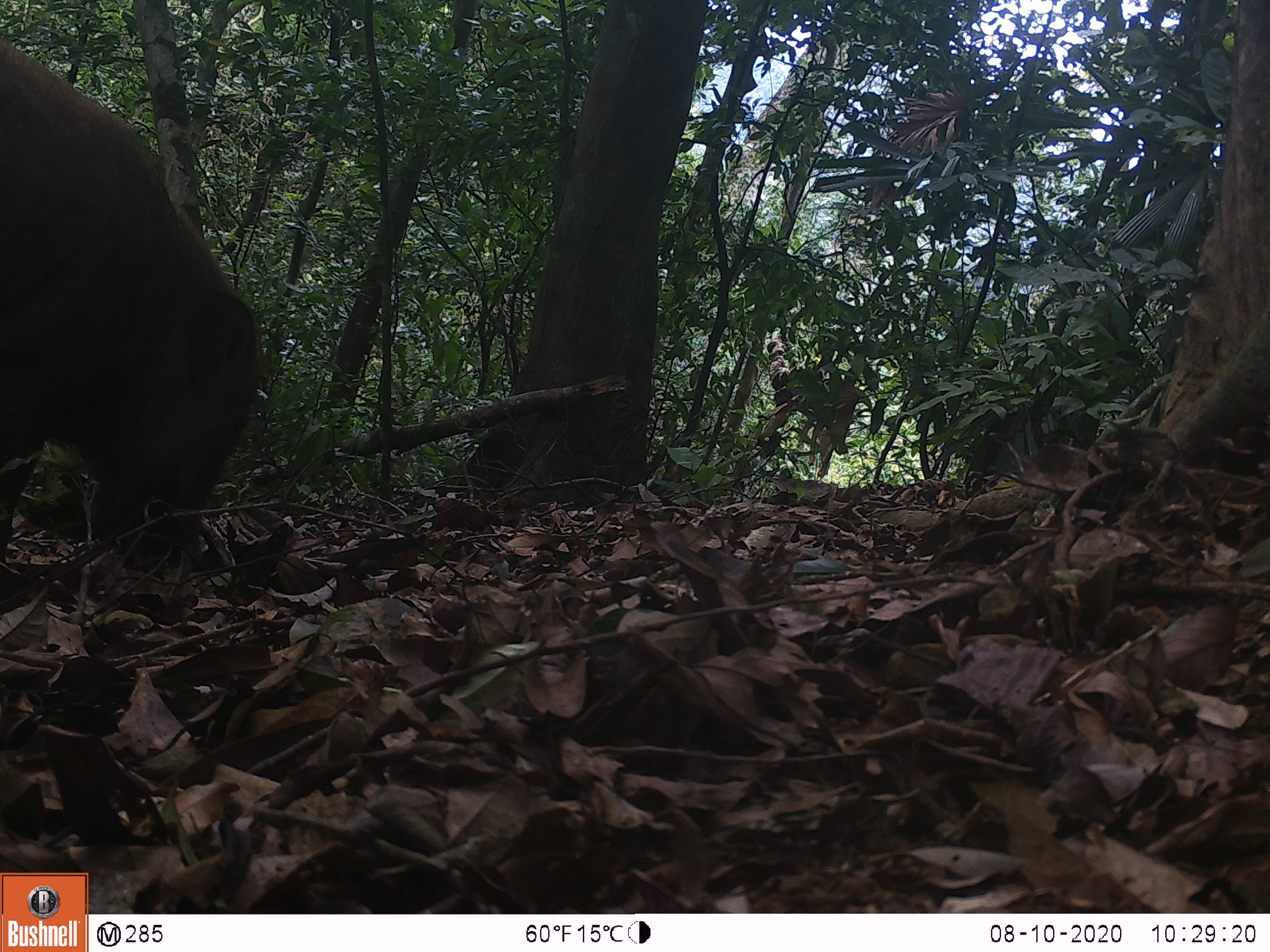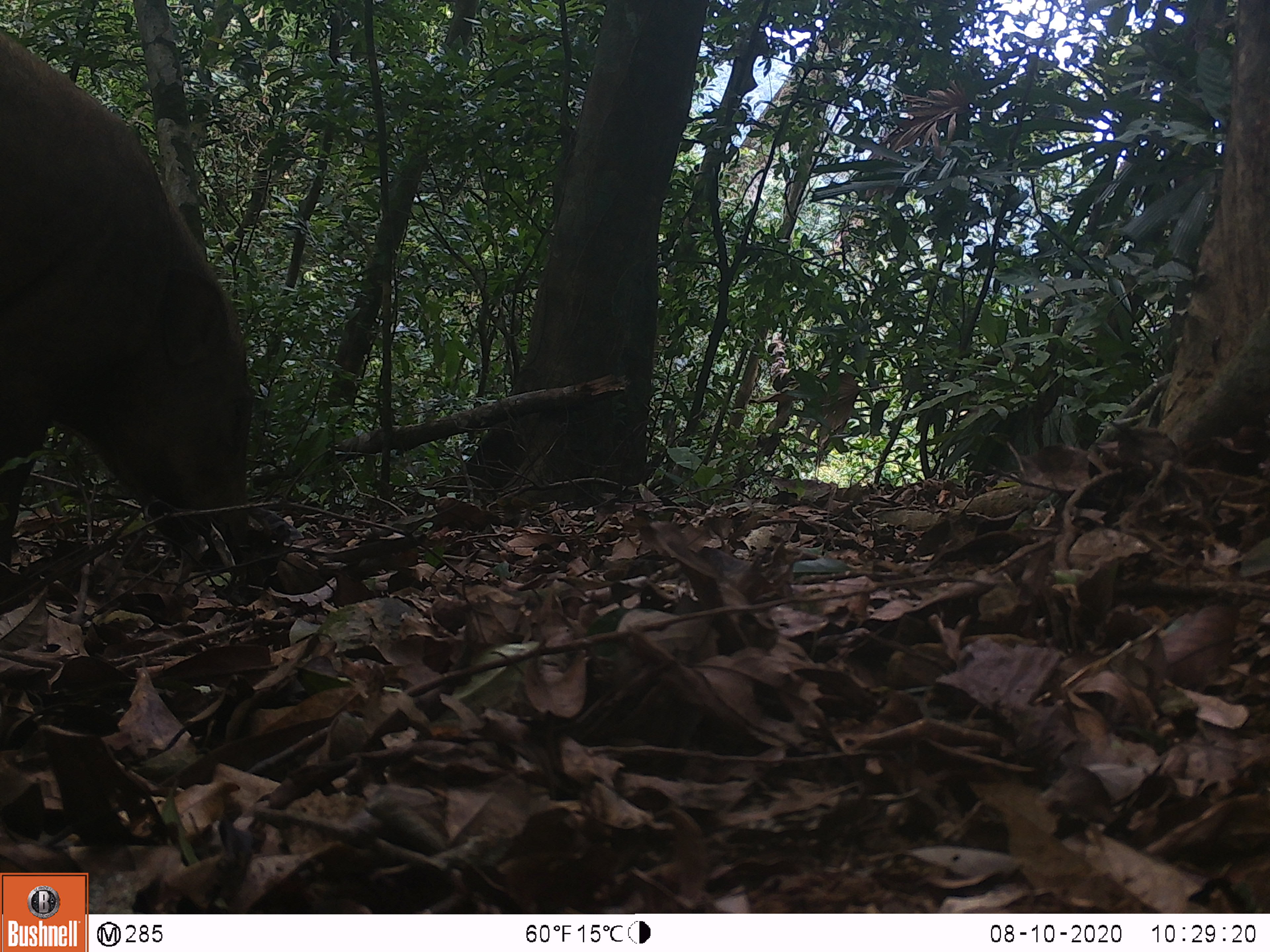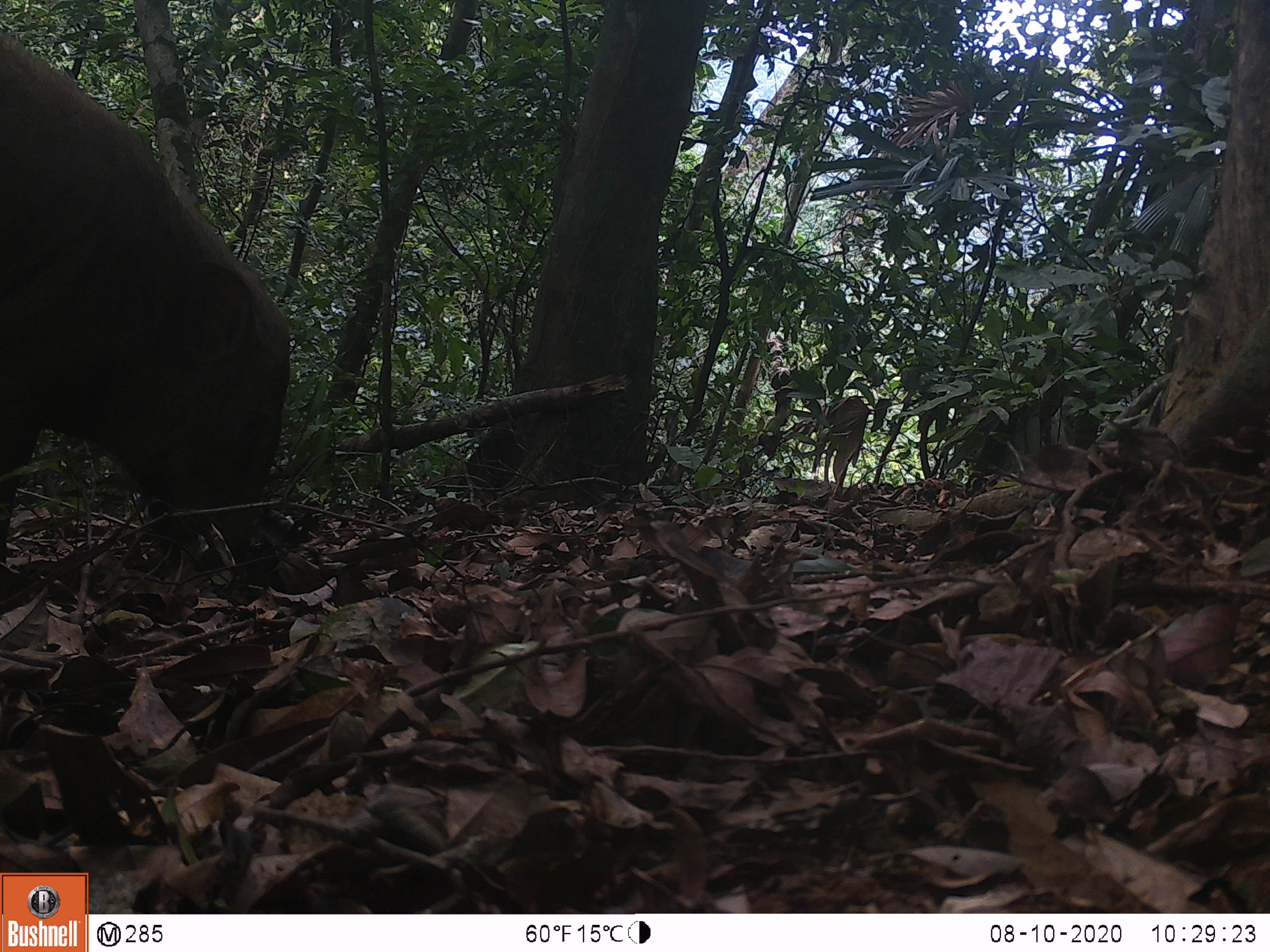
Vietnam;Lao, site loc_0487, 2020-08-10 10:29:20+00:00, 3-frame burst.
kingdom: Animalia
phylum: Chordata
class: Mammalia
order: Artiodactyla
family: Suidae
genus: Sus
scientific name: Sus scrofa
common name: eurasian wild pig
Eurasian wild pig (Sus scrofa). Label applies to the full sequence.